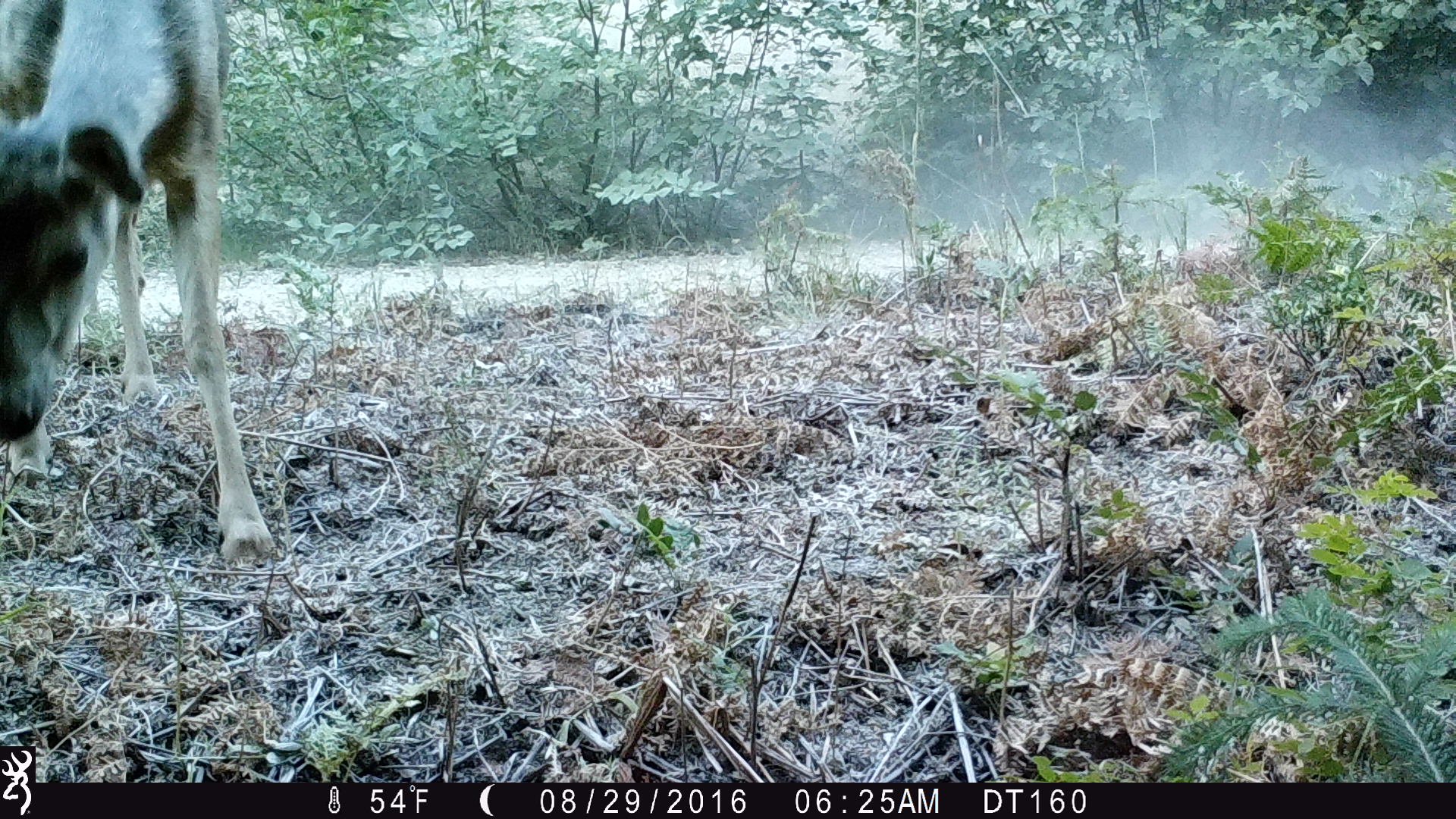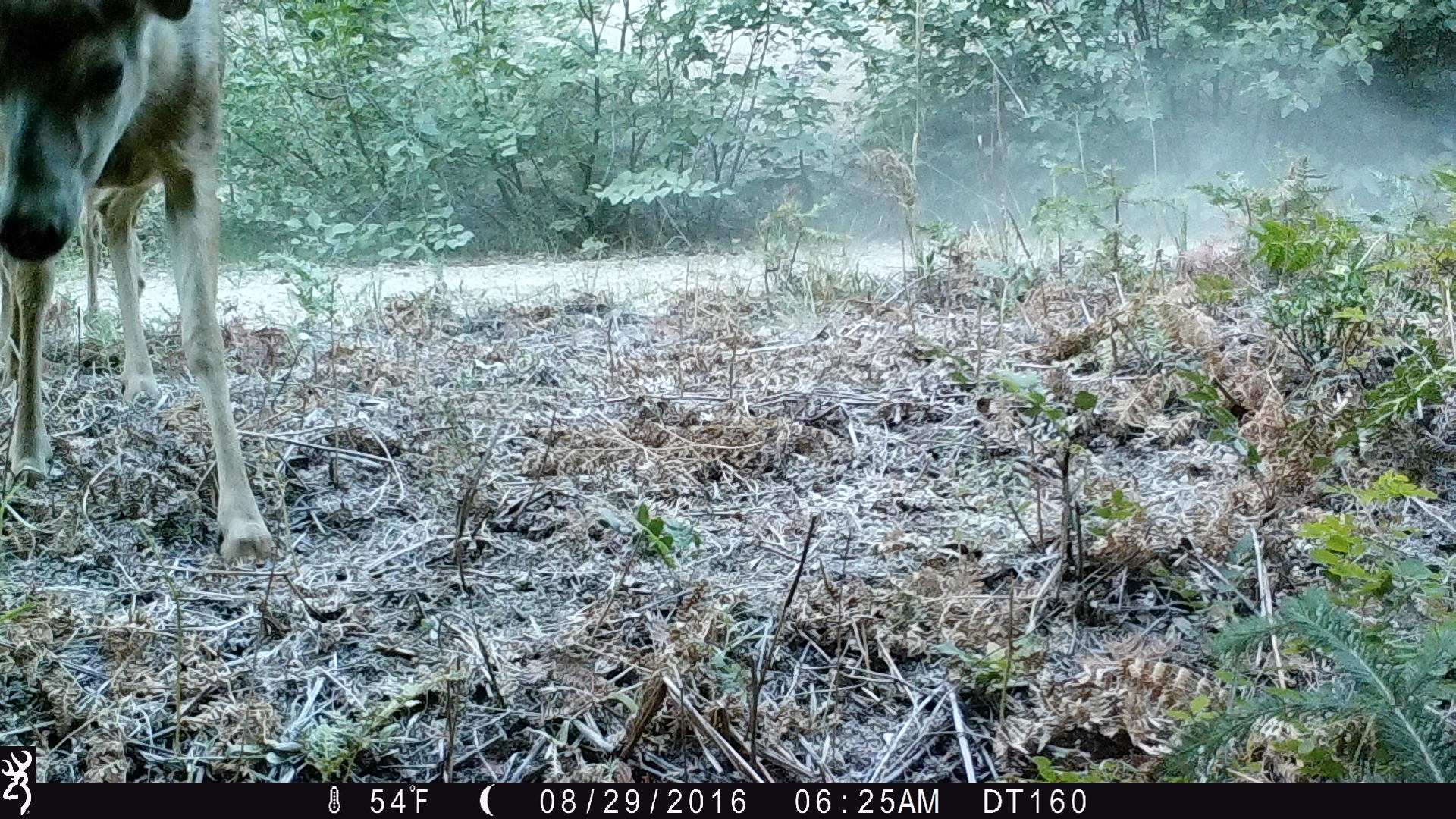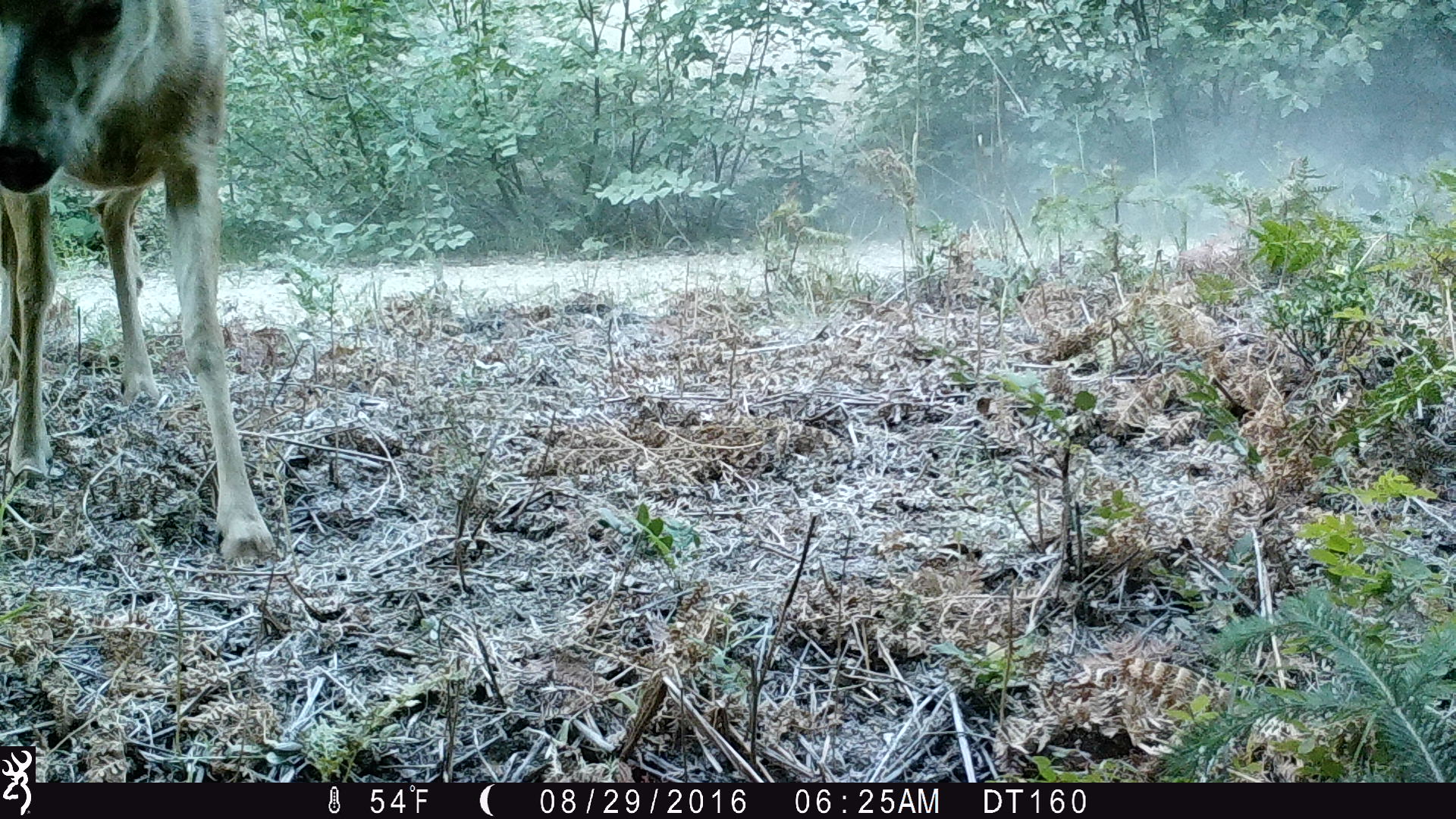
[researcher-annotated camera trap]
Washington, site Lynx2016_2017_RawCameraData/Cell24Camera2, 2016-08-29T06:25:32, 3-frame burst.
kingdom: Animalia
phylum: Chordata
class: Mammalia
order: Artiodactyla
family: Cervidae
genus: Odocoileus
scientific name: Odocoileus hemionus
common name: mule deer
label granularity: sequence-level